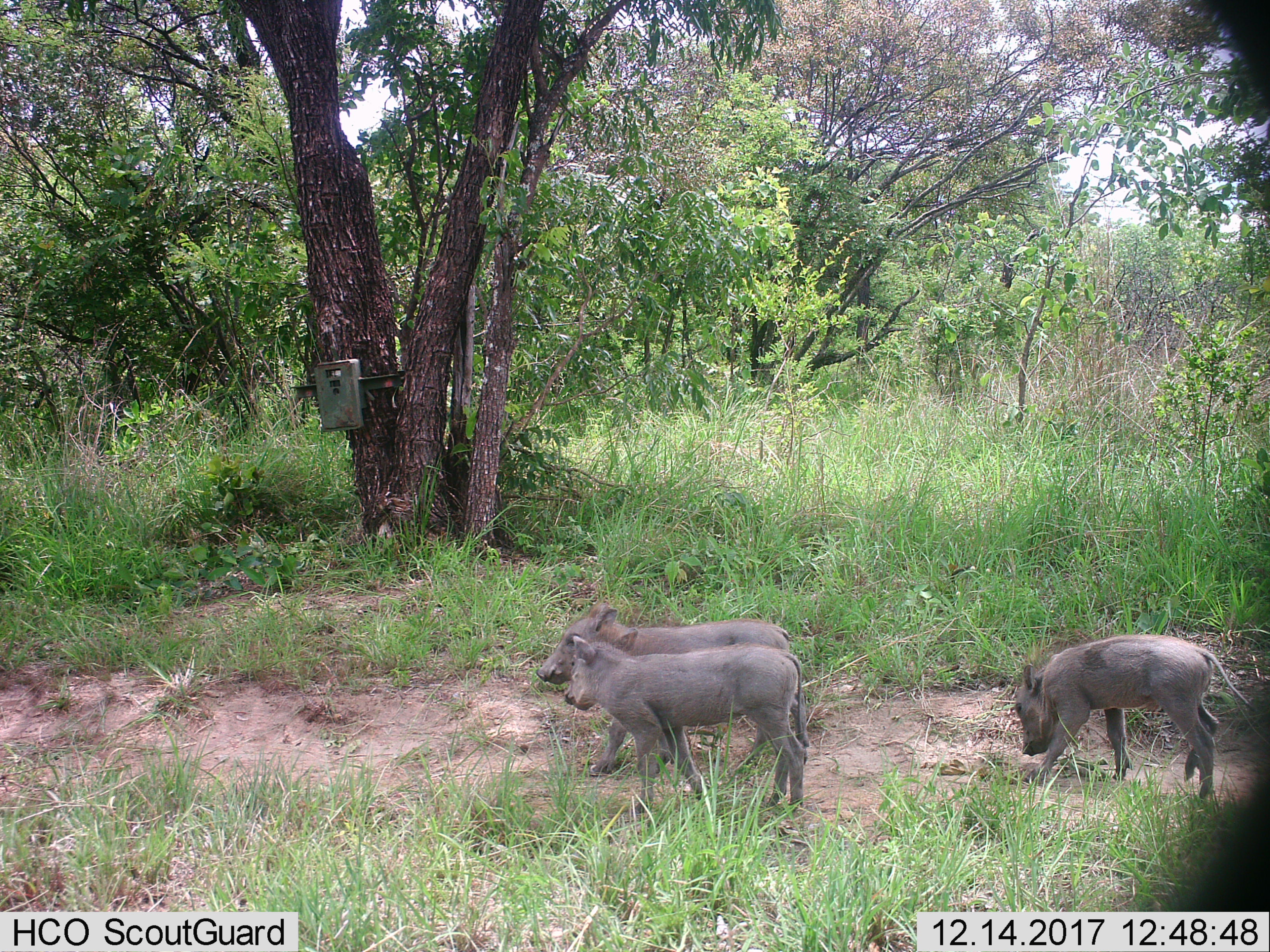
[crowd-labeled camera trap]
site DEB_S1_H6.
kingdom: Animalia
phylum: Chordata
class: Mammalia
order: Artiodactyla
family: Suidae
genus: Phacochoerus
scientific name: Phacochoerus africanus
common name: warthog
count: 3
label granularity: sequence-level